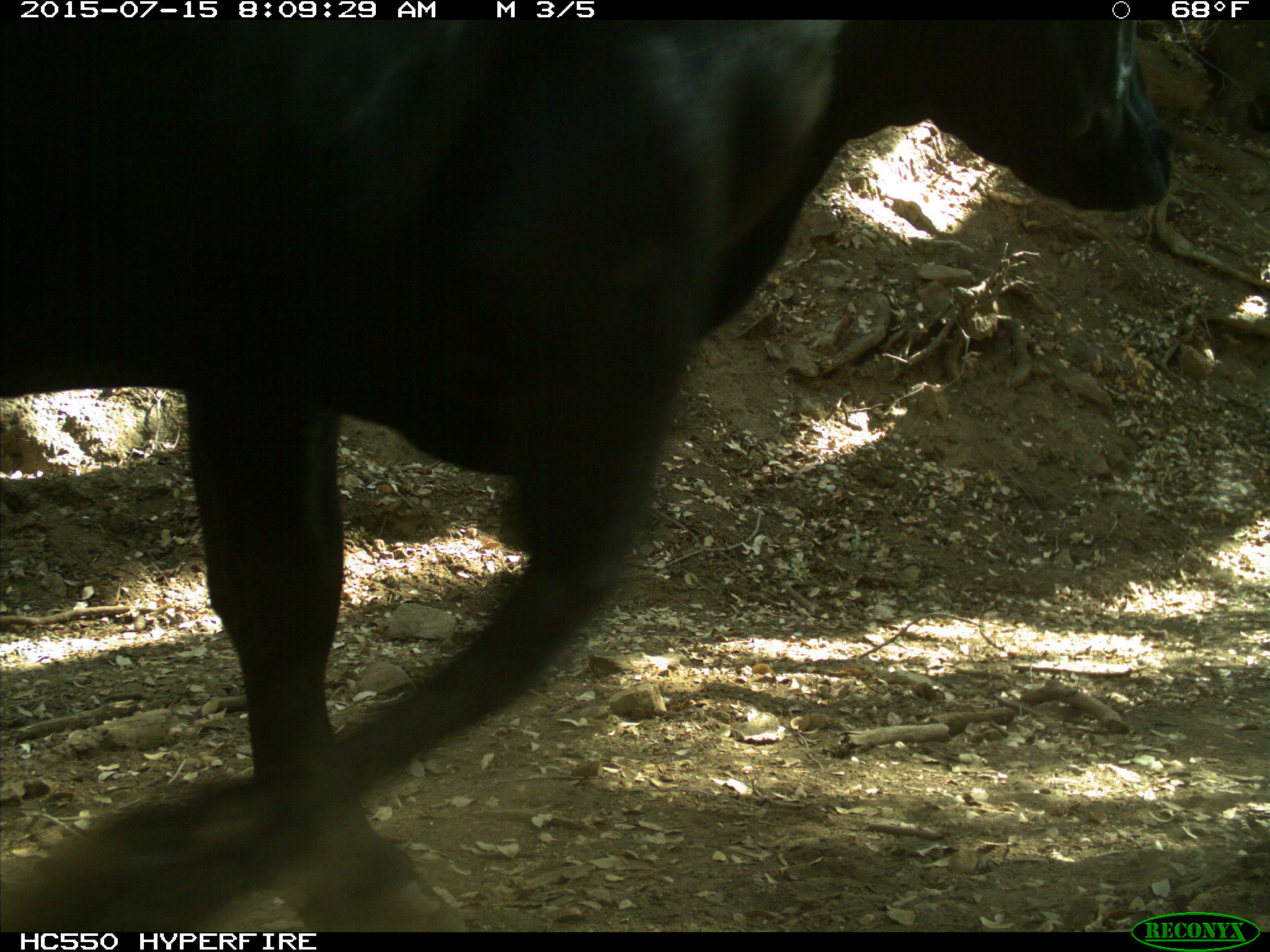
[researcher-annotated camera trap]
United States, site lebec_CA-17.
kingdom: Animalia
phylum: Chordata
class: Mammalia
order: Artiodactyla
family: Bovidae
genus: Bos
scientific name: Bos taurus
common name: domestic cow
Bos taurus (domestic cow).